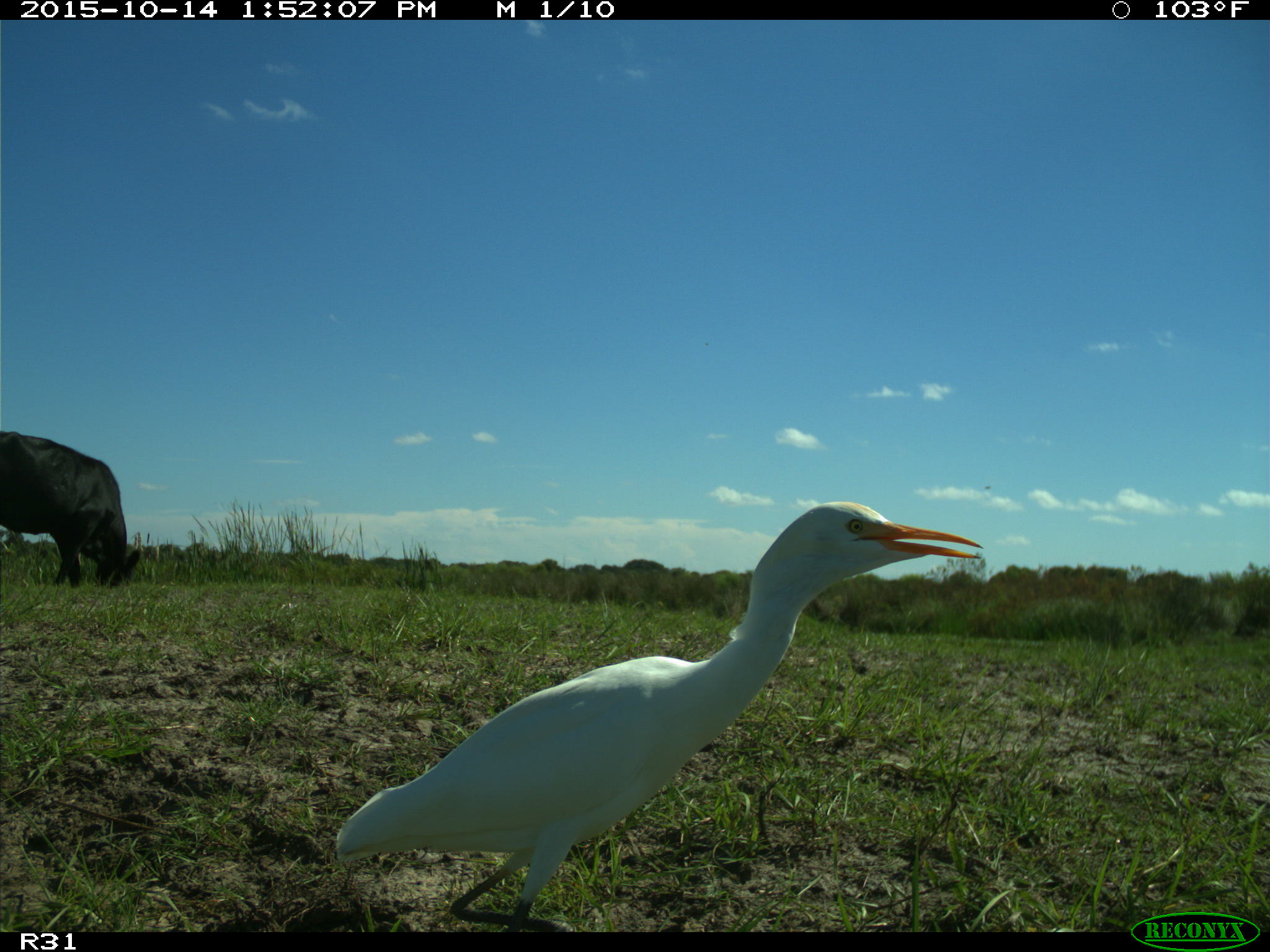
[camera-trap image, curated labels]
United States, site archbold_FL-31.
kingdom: Animalia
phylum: Chordata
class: Mammalia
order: Artiodactyla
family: Bovidae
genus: Bos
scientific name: Bos taurus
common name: domestic cow